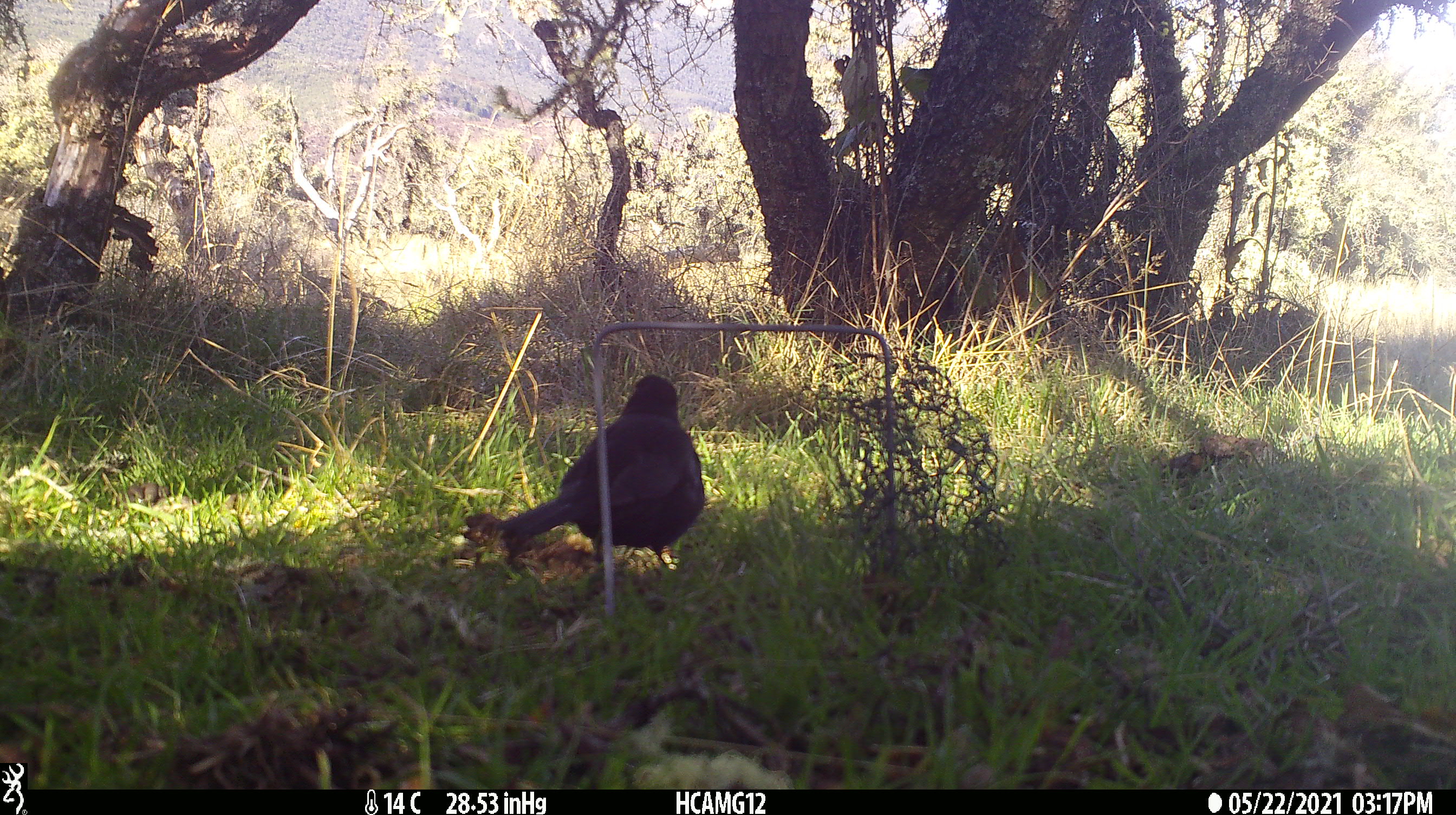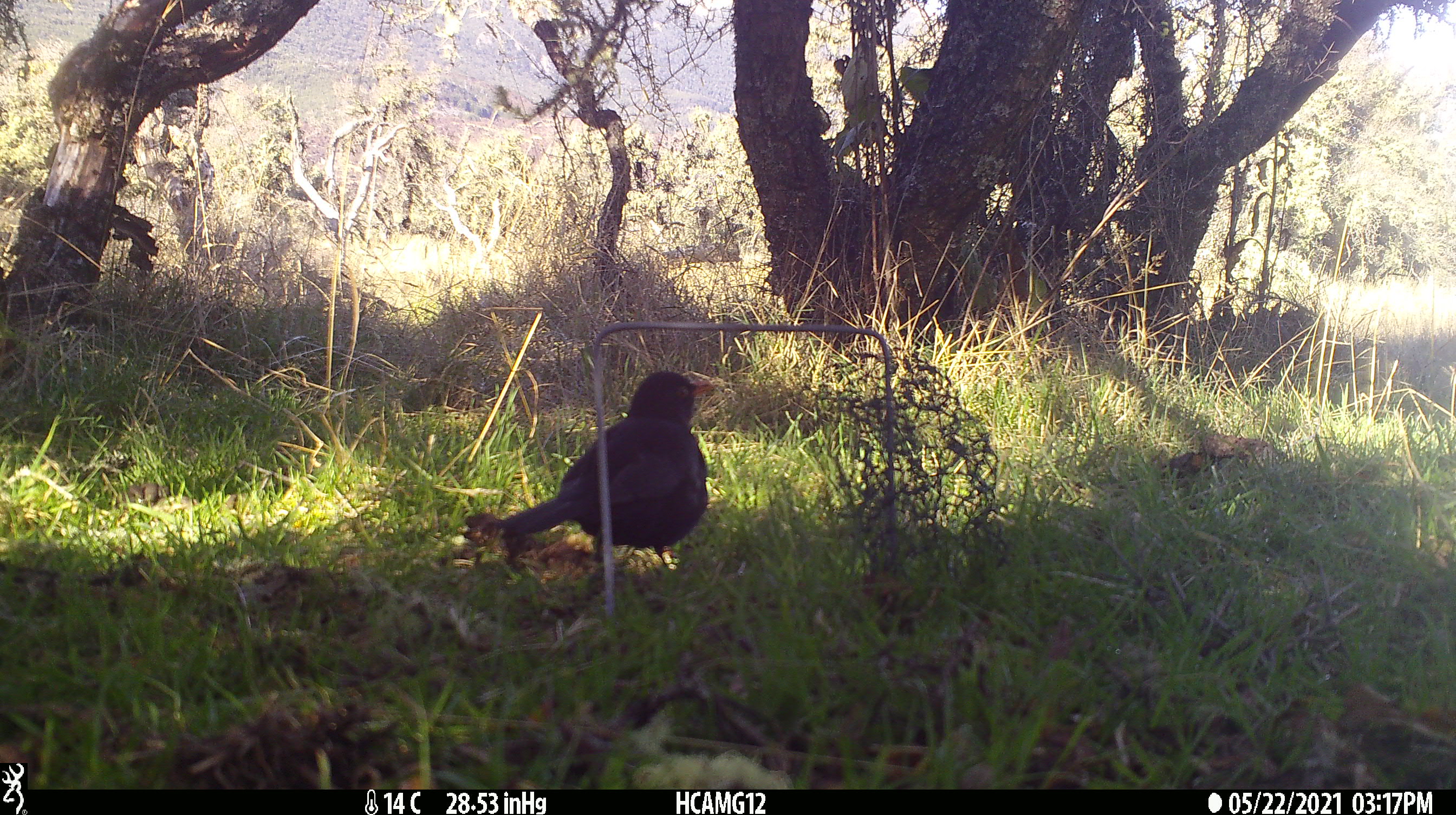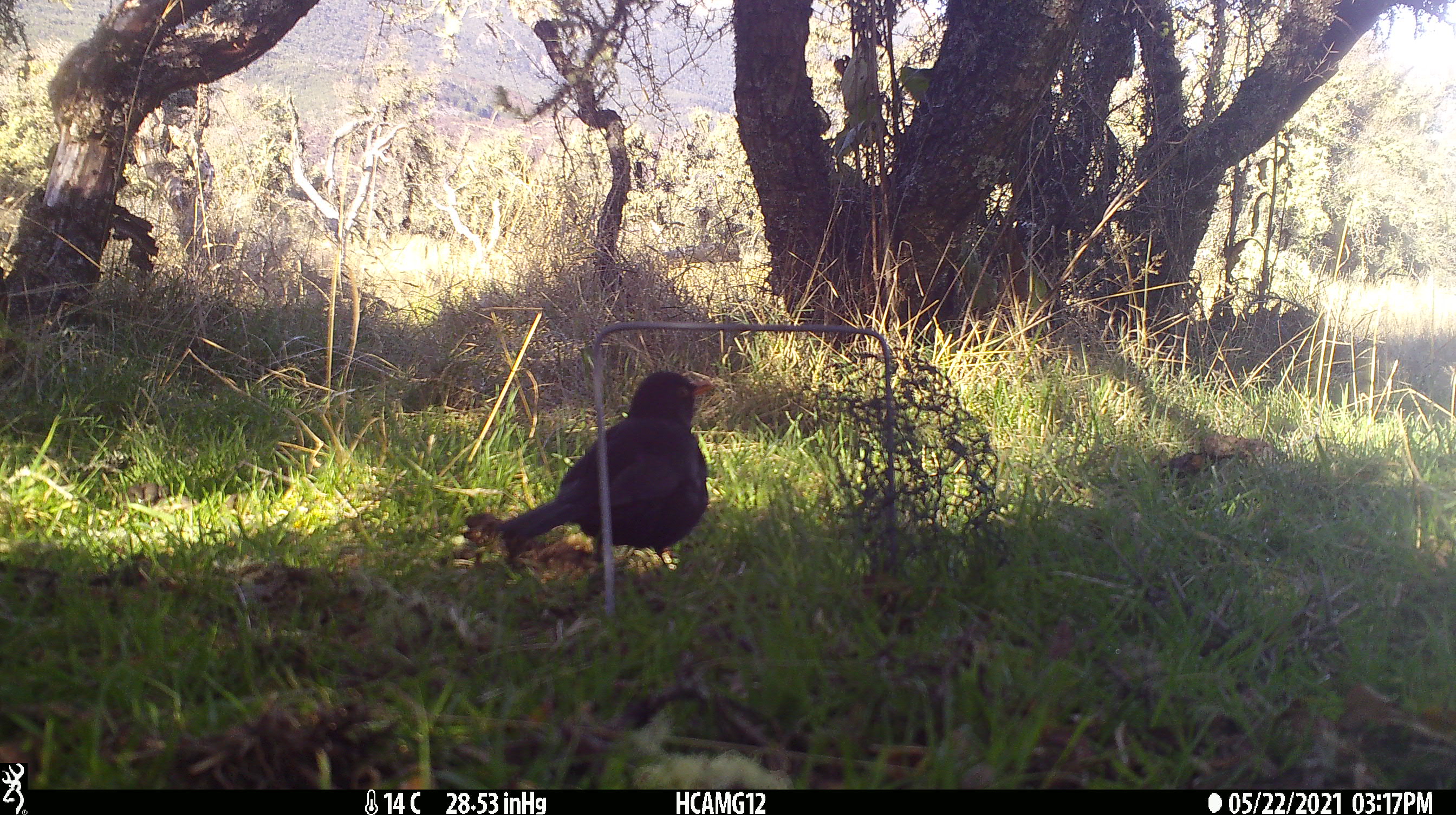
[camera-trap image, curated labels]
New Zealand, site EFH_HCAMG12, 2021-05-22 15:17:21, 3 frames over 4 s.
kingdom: Animalia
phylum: Chordata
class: Aves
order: Passeriformes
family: Turdidae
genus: Turdus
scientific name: Turdus merula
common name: eurasian blackbird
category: blackbird